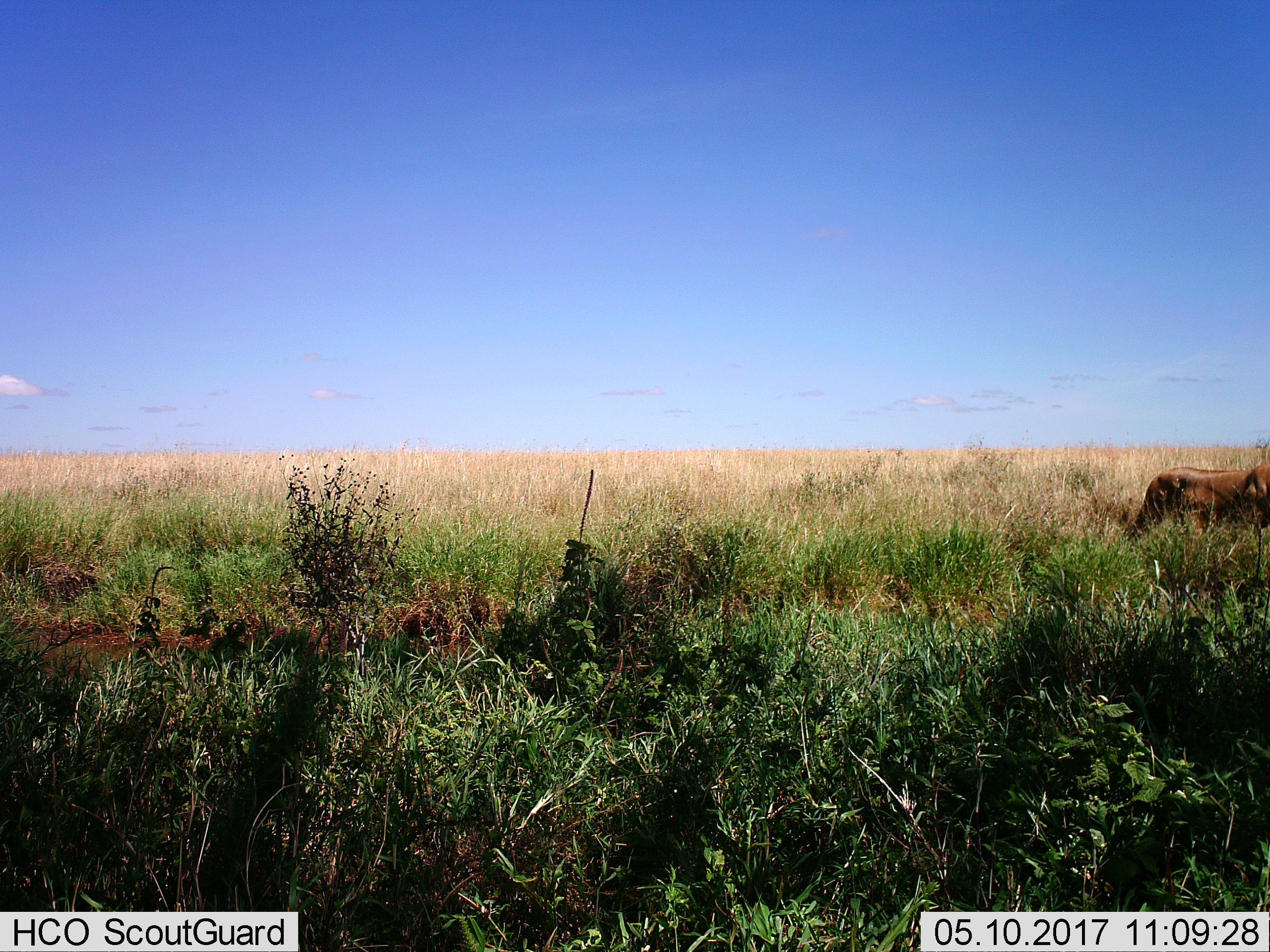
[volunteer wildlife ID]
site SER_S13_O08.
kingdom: Animalia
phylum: Chordata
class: Mammalia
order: Artiodactyla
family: Bovidae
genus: Damaliscus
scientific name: Damaliscus lunatus jimela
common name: topi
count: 1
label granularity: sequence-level